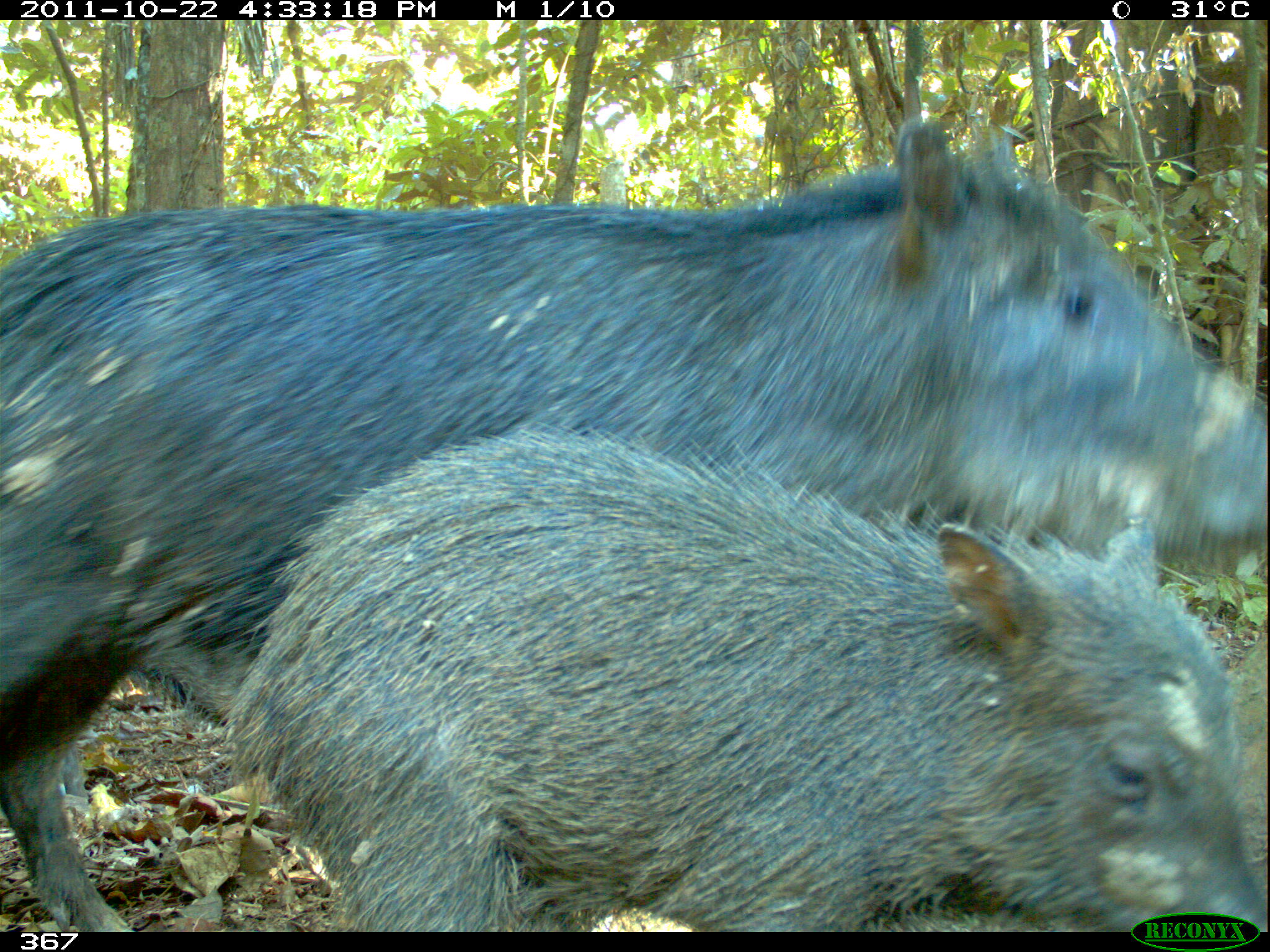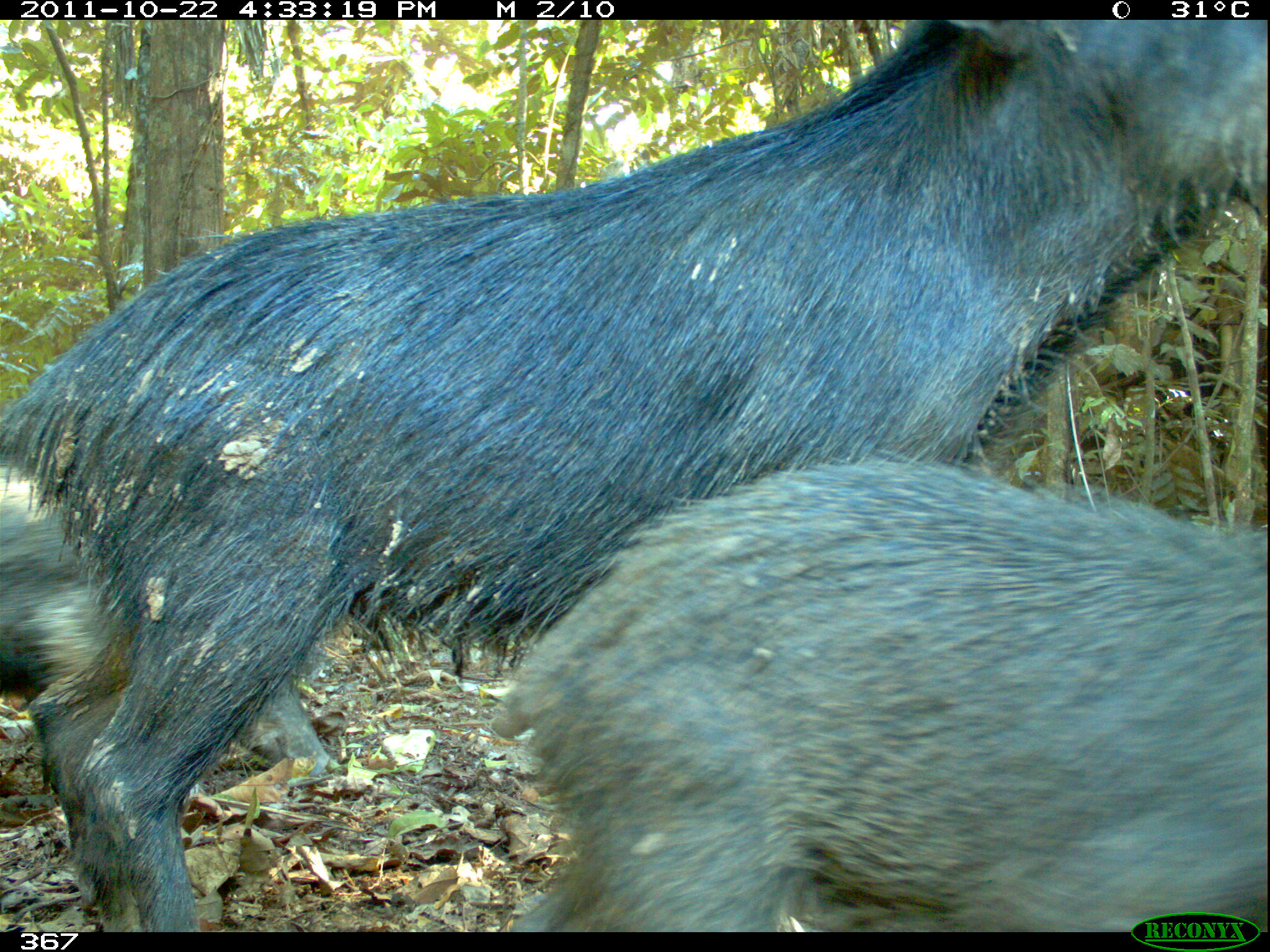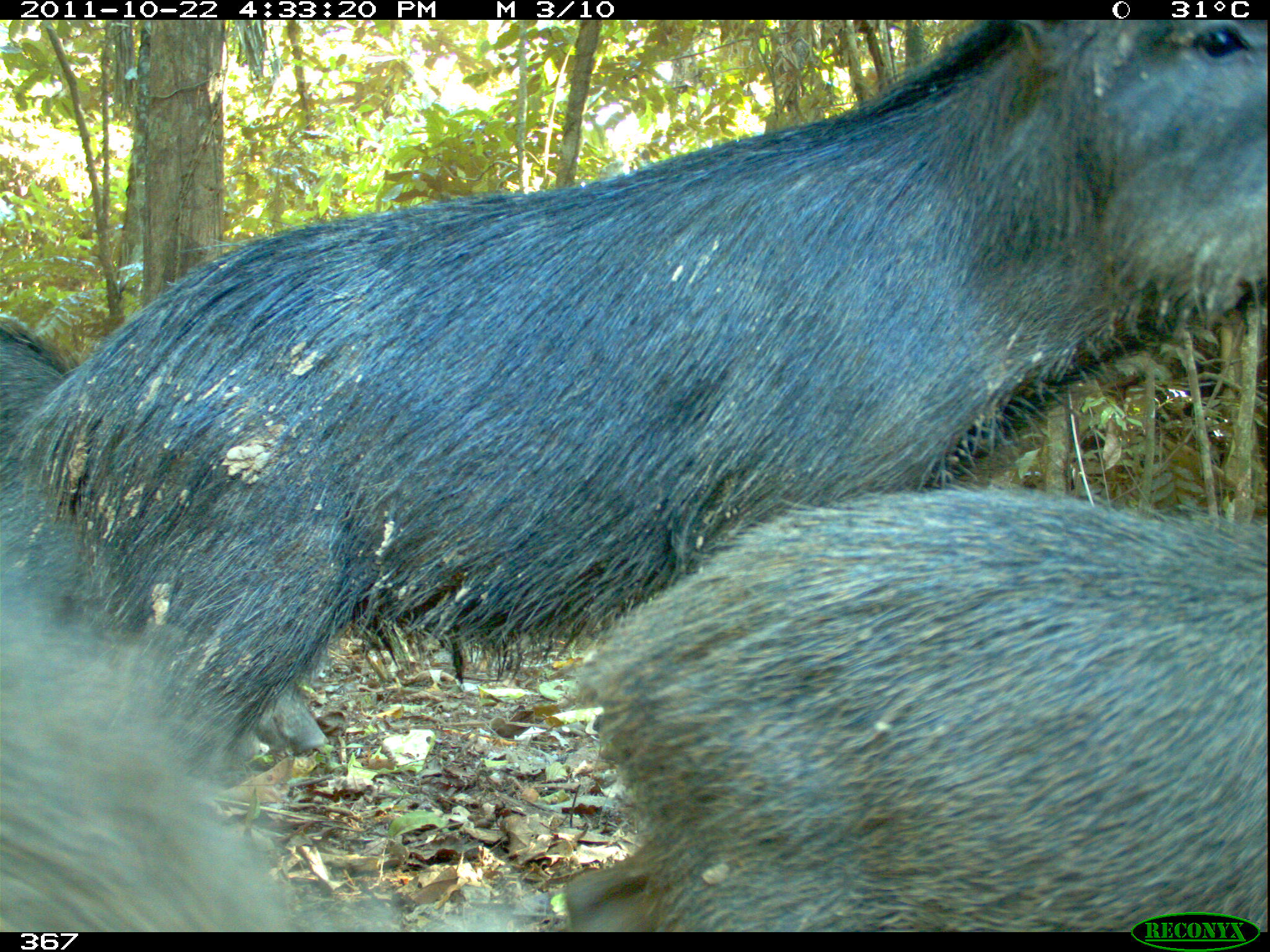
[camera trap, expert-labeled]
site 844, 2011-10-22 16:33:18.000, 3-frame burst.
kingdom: Animalia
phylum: Chordata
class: Mammalia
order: Artiodactyla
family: Tayassuidae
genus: Tayassu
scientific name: Tayassu pecari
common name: white-lipped peccary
Tayassu pecari (white-lipped peccary).